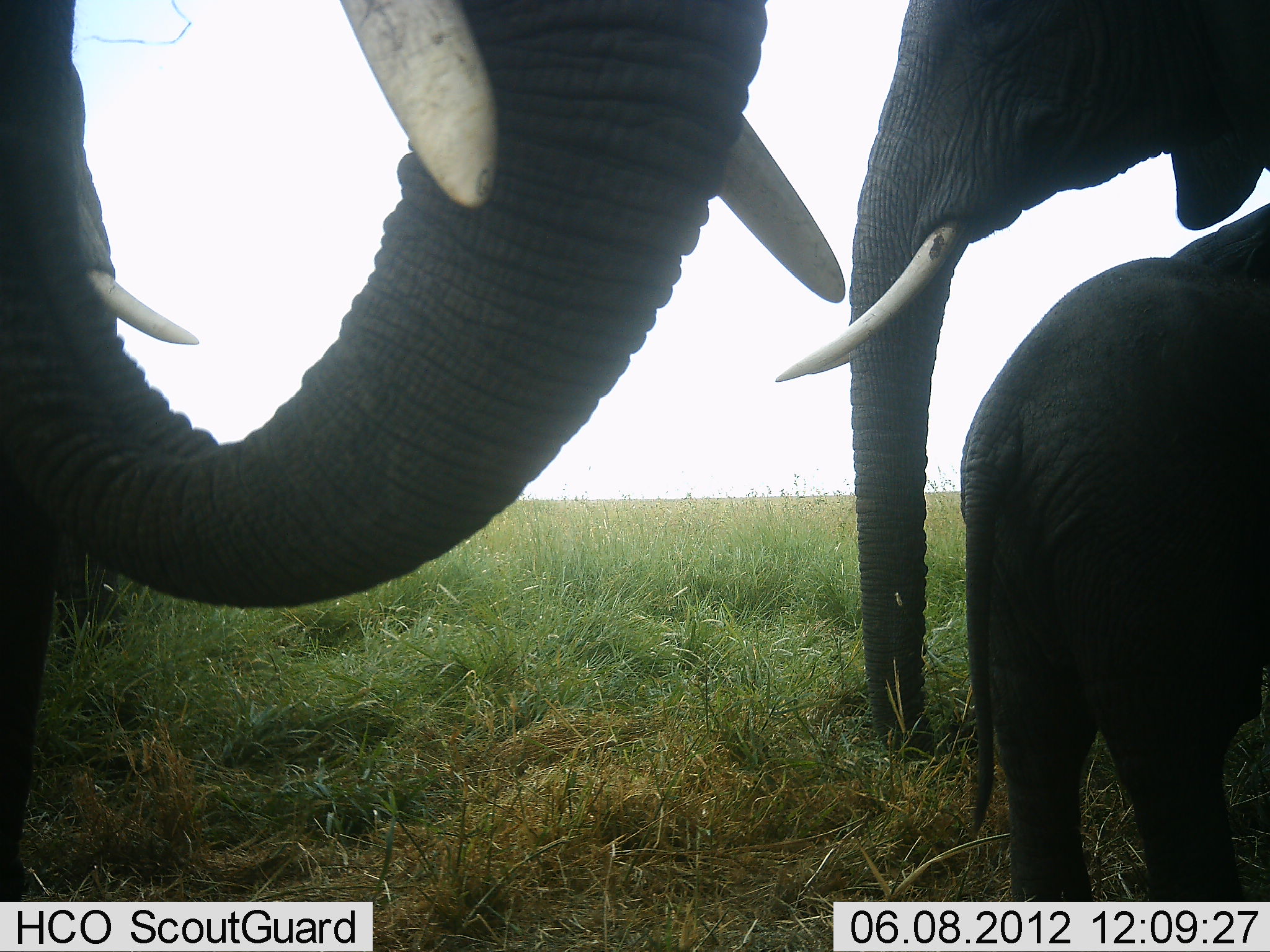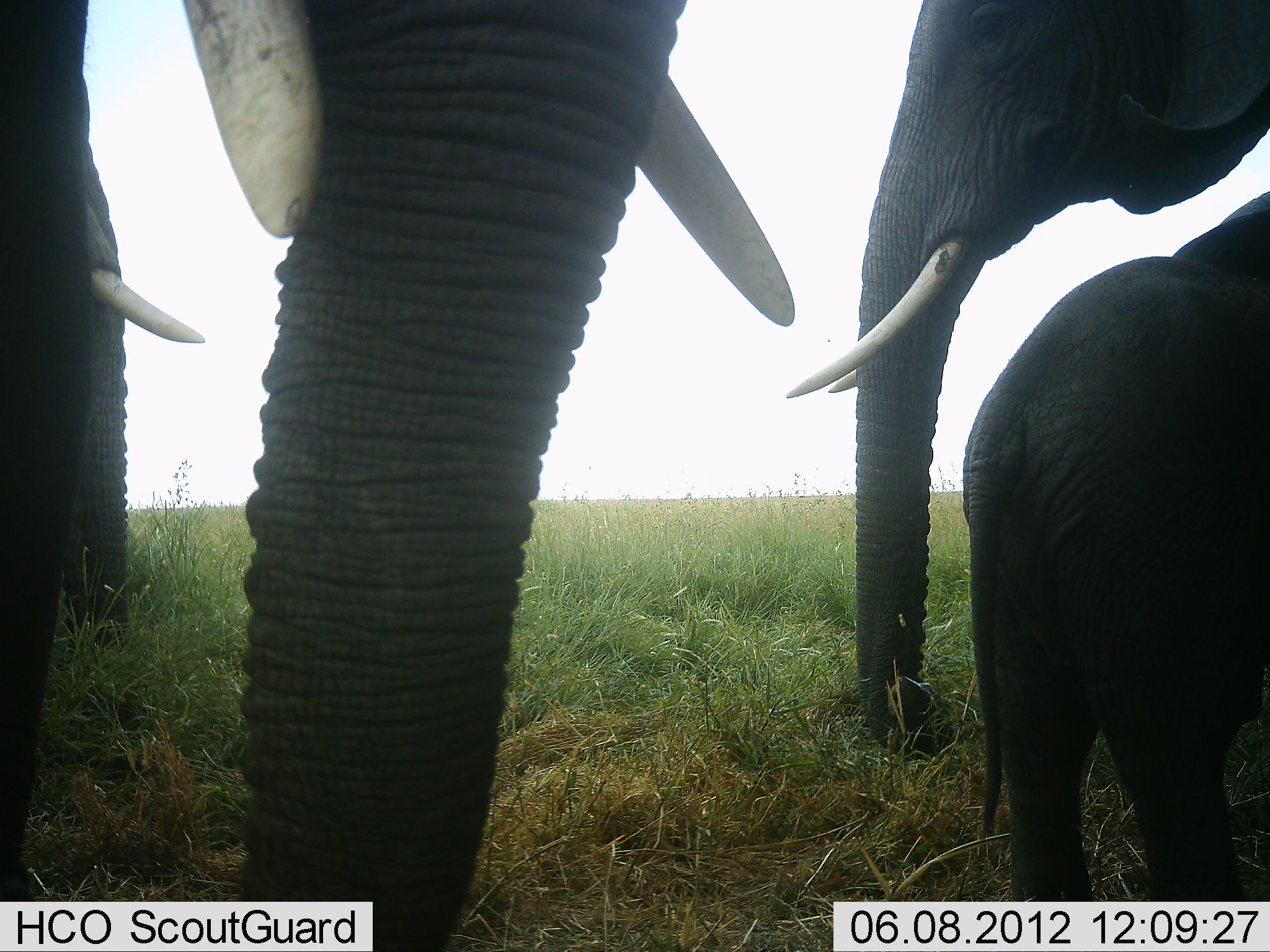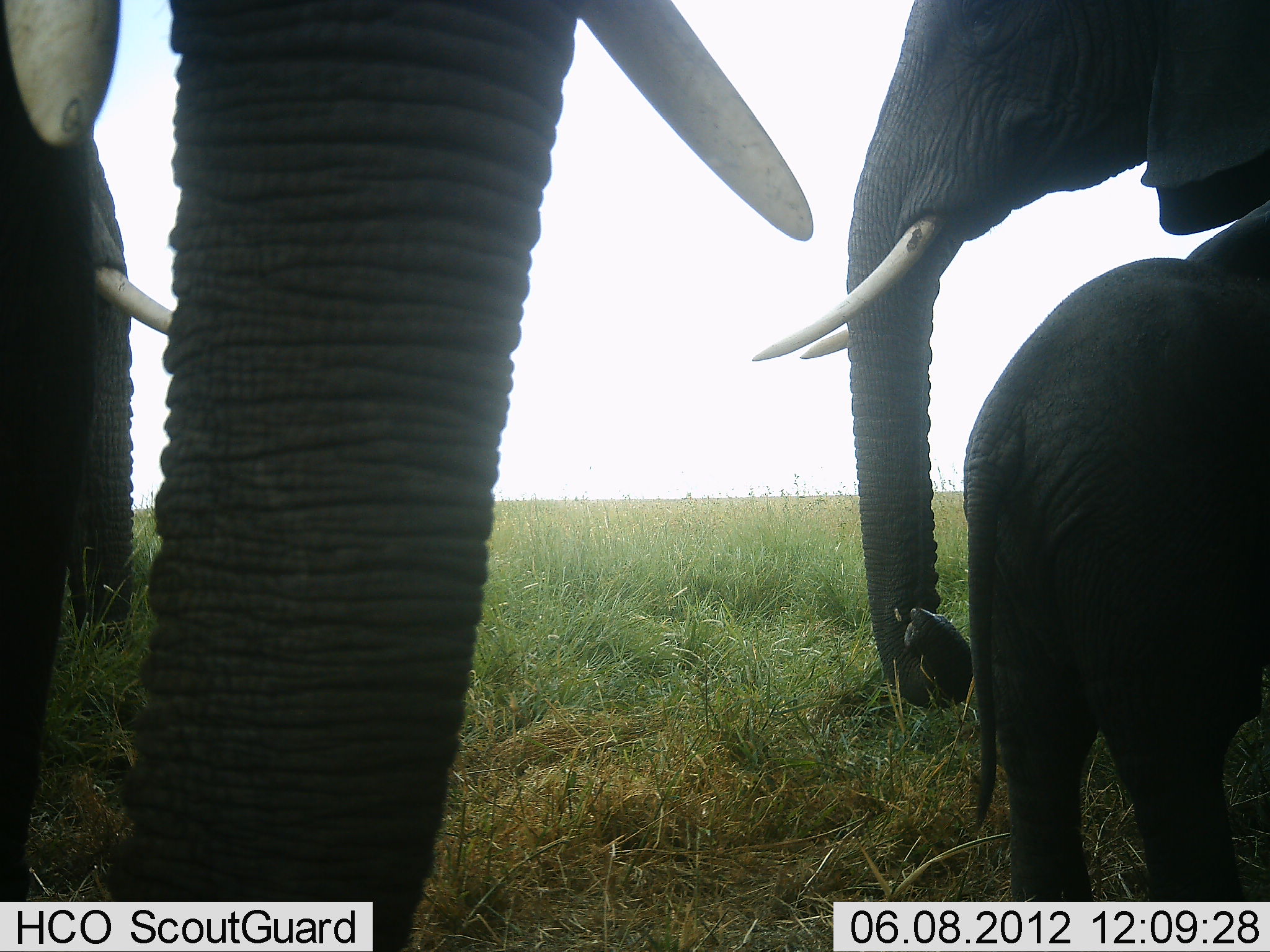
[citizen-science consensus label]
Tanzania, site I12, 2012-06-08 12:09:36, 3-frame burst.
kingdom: Animalia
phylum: Chordata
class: Mammalia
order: Proboscidea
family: Elephantidae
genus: Loxodonta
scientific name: Loxodonta africana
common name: african bush elephant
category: elephant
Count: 4.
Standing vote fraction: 80%.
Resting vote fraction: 0%.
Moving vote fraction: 10%.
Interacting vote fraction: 10%.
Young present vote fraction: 90%.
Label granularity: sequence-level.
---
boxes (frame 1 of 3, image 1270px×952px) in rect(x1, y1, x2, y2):
animal: rect(0, 0, 846, 901); rect(774, 2, 1269, 764); rect(959, 206, 1270, 902); rect(58, 58, 200, 667)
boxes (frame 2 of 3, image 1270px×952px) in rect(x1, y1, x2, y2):
animal: rect(0, 1, 797, 952); rect(787, 0, 1269, 757); rect(959, 190, 1270, 901); rect(47, 83, 203, 667)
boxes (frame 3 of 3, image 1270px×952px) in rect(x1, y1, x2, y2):
animal: rect(0, 2, 815, 950); rect(750, 0, 1270, 710); rect(964, 195, 1270, 901); rect(63, 136, 180, 644)